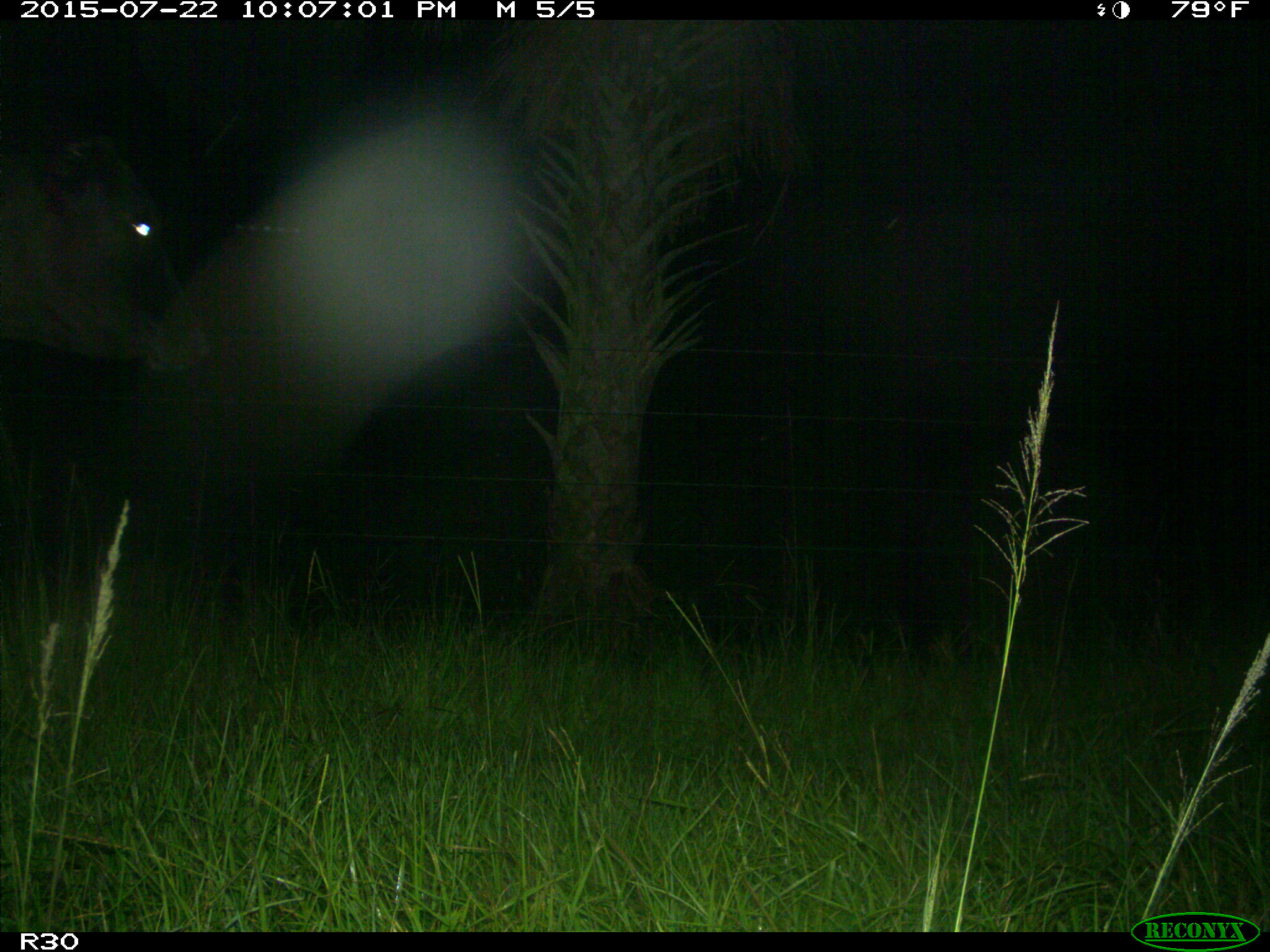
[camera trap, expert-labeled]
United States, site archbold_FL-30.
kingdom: Animalia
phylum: Chordata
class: Mammalia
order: Artiodactyla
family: Bovidae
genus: Bos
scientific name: Bos taurus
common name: domestic cow